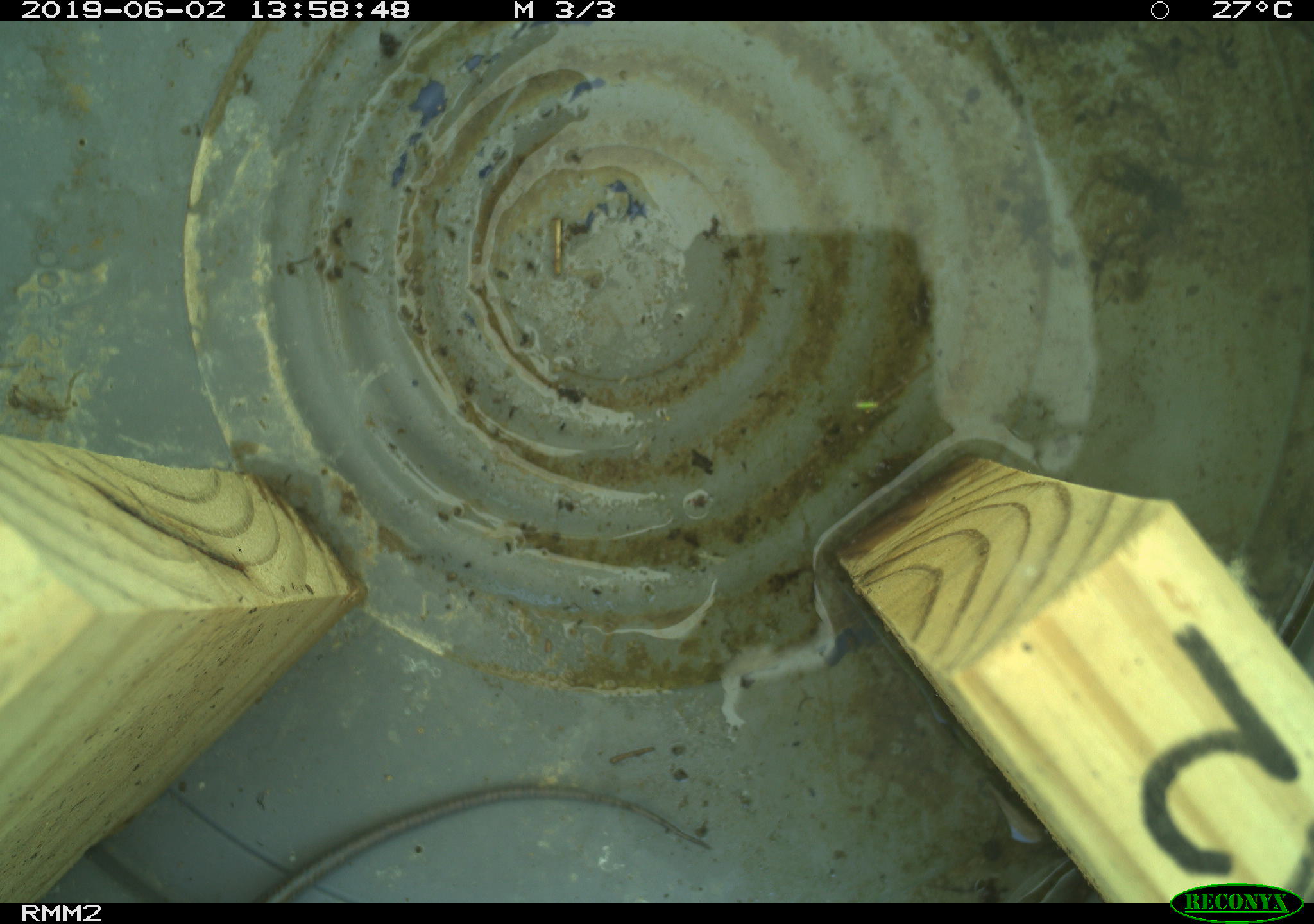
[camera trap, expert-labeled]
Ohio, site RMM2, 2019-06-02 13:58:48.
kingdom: Animalia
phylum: Chordata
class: Reptilia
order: Squamata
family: Colubridae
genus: Thamnophis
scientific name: Thamnophis sirtalis sirtalis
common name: eastern gartersnake